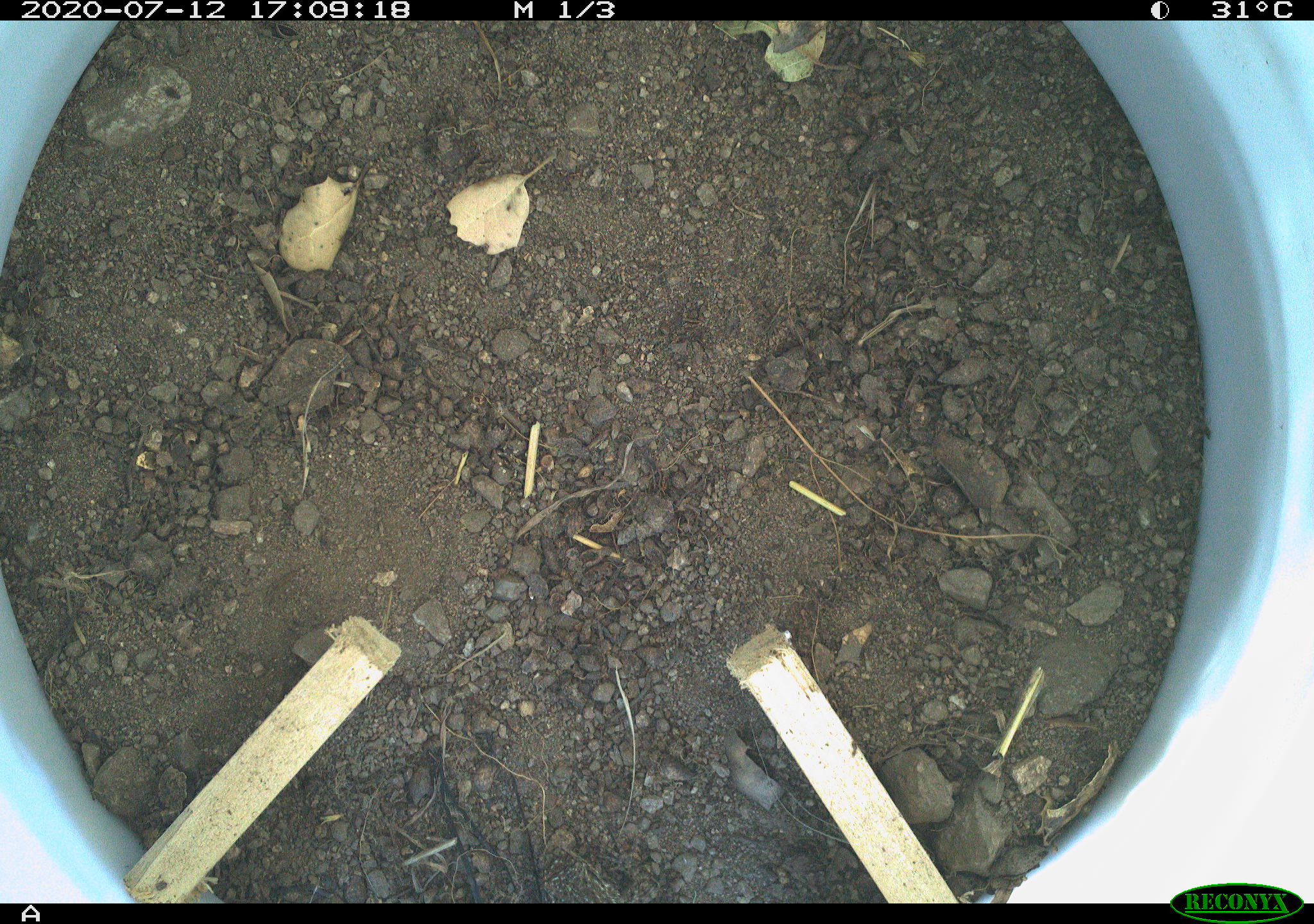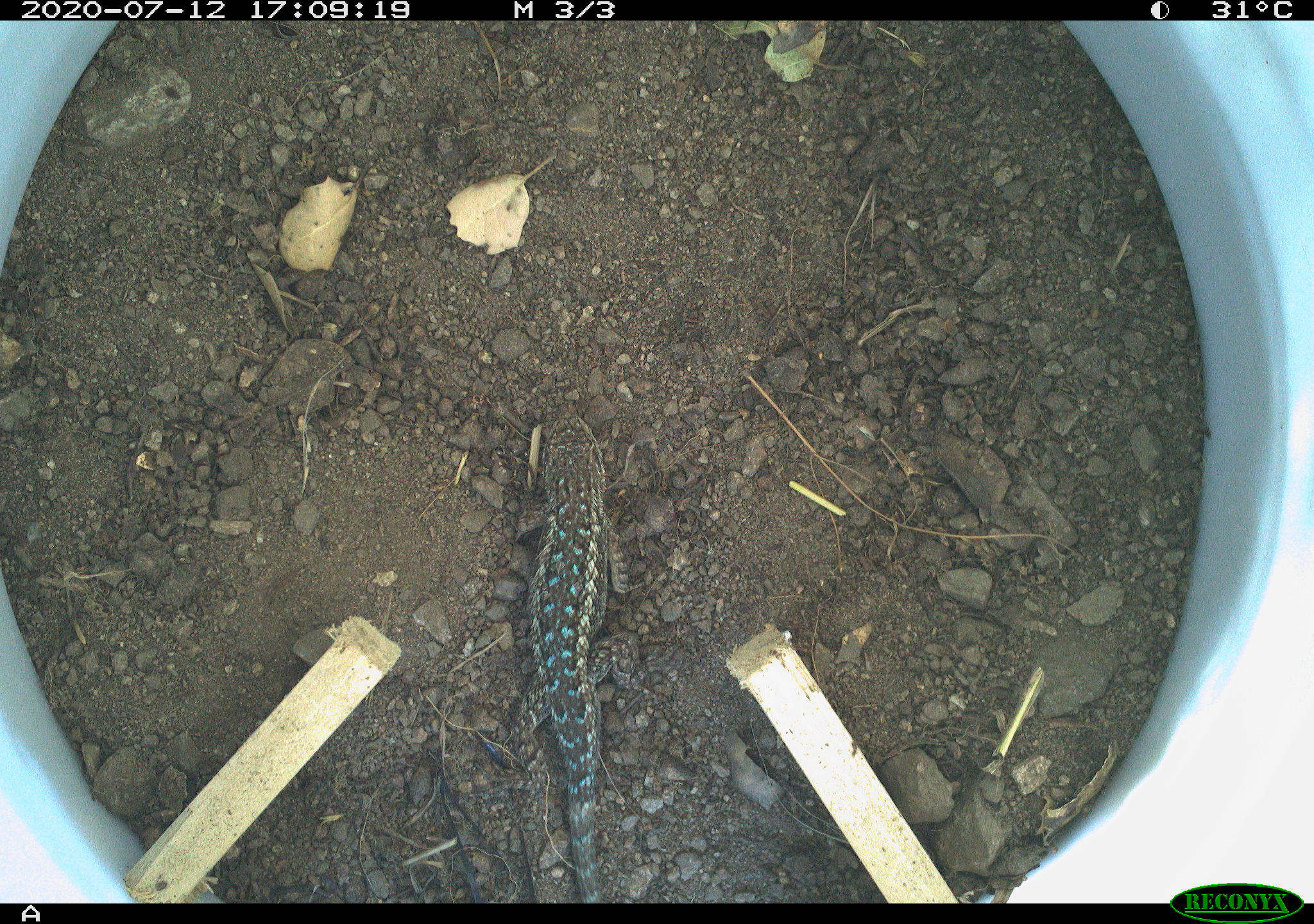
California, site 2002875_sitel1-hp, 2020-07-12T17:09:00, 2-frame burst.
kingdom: Animalia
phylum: Chordata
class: Reptilia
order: Squamata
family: Phrynosomatidae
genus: Sceloporus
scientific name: Sceloporus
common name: spiny lizards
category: sceloporus species